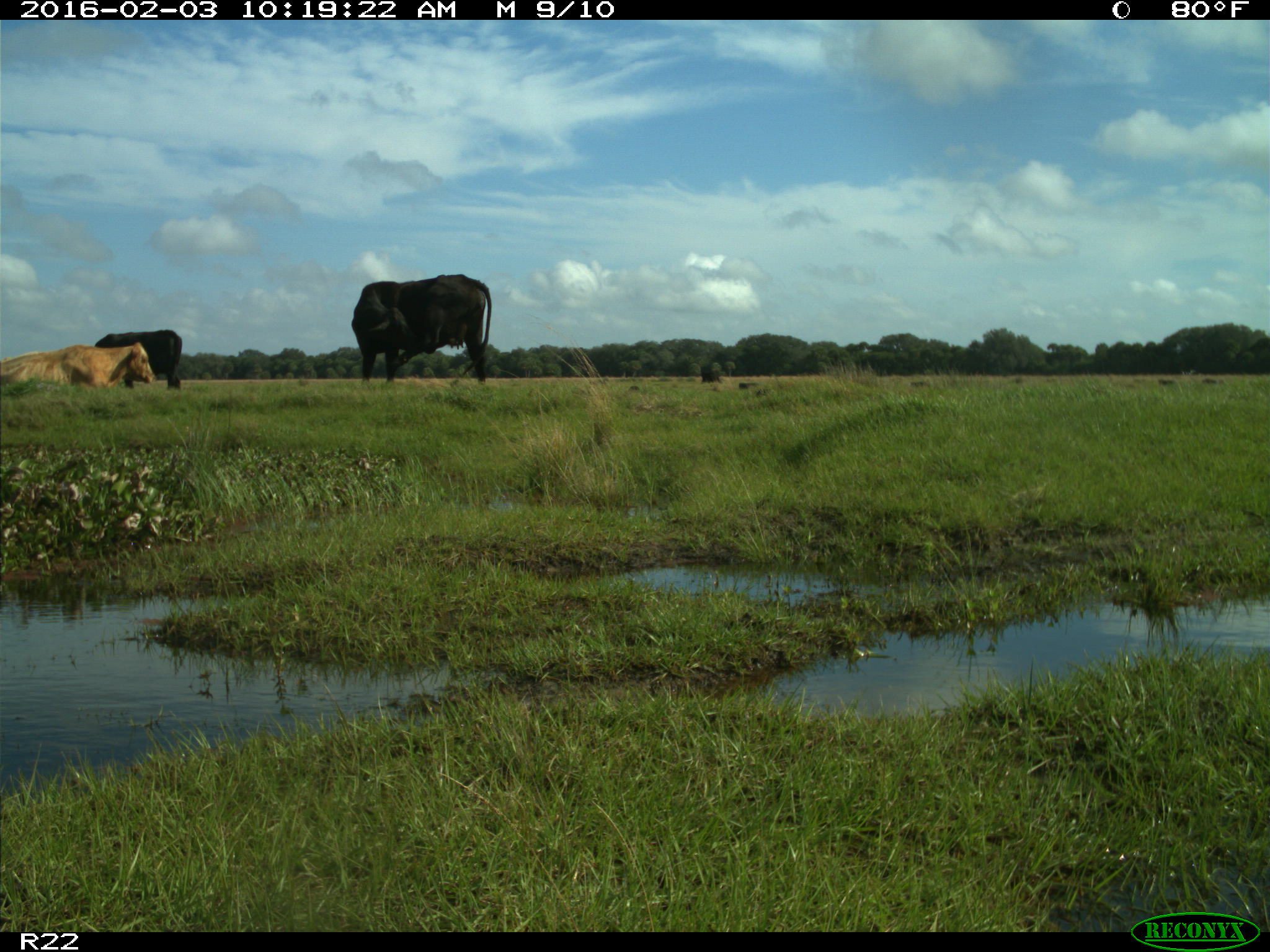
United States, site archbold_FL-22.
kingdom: Animalia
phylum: Chordata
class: Mammalia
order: Artiodactyla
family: Bovidae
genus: Bos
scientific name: Bos taurus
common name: domestic cow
Bos taurus (domestic cow).